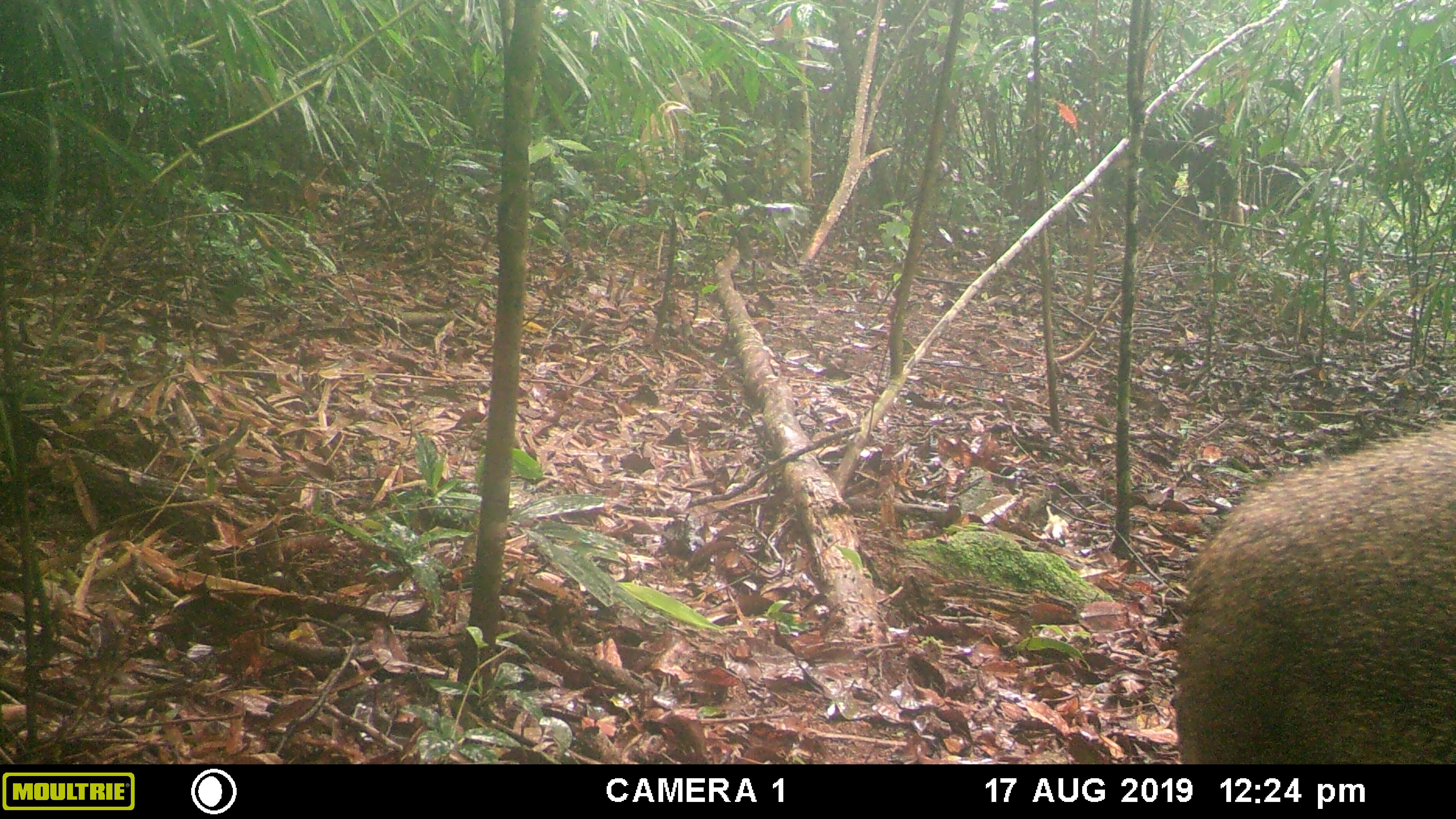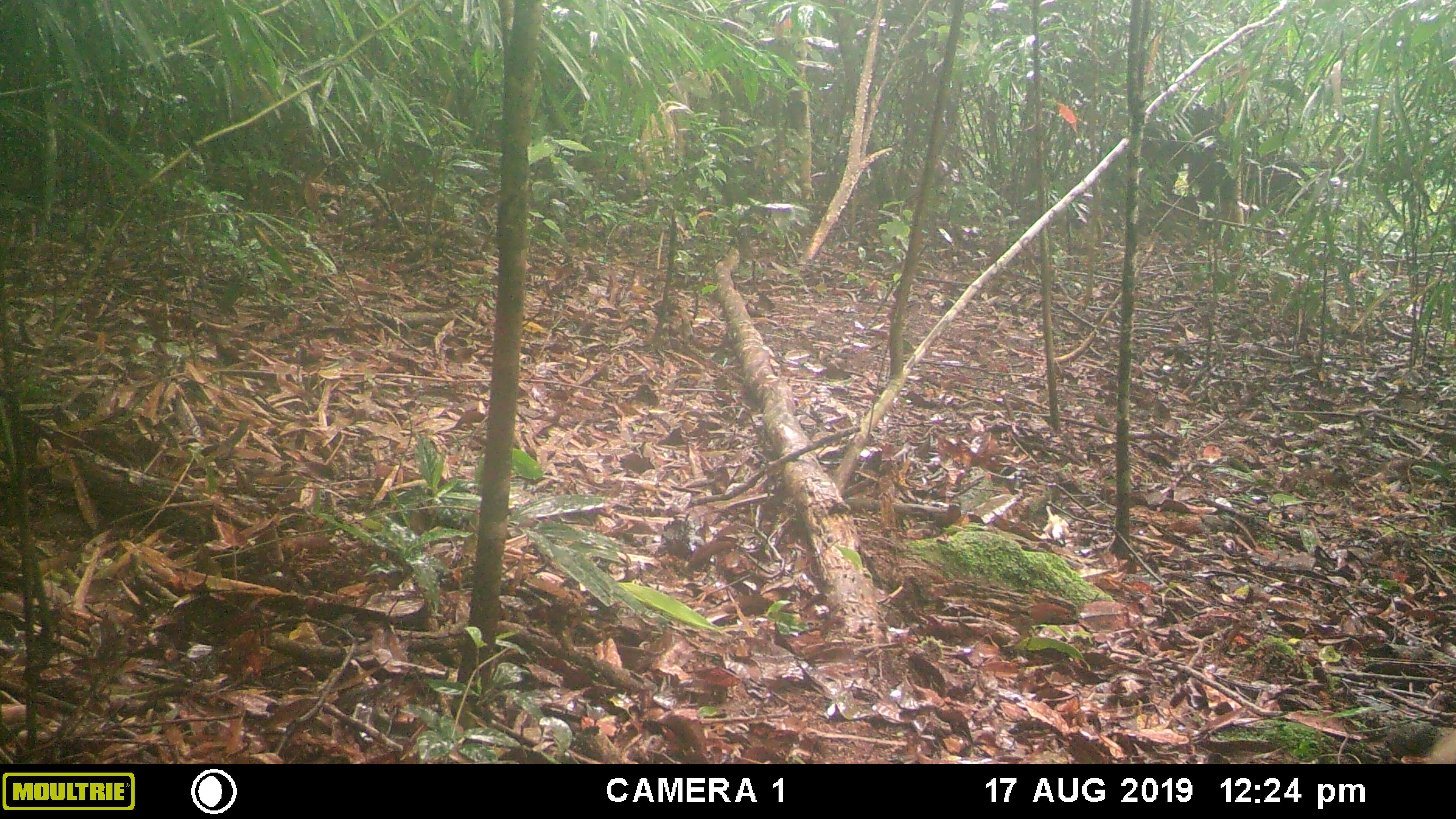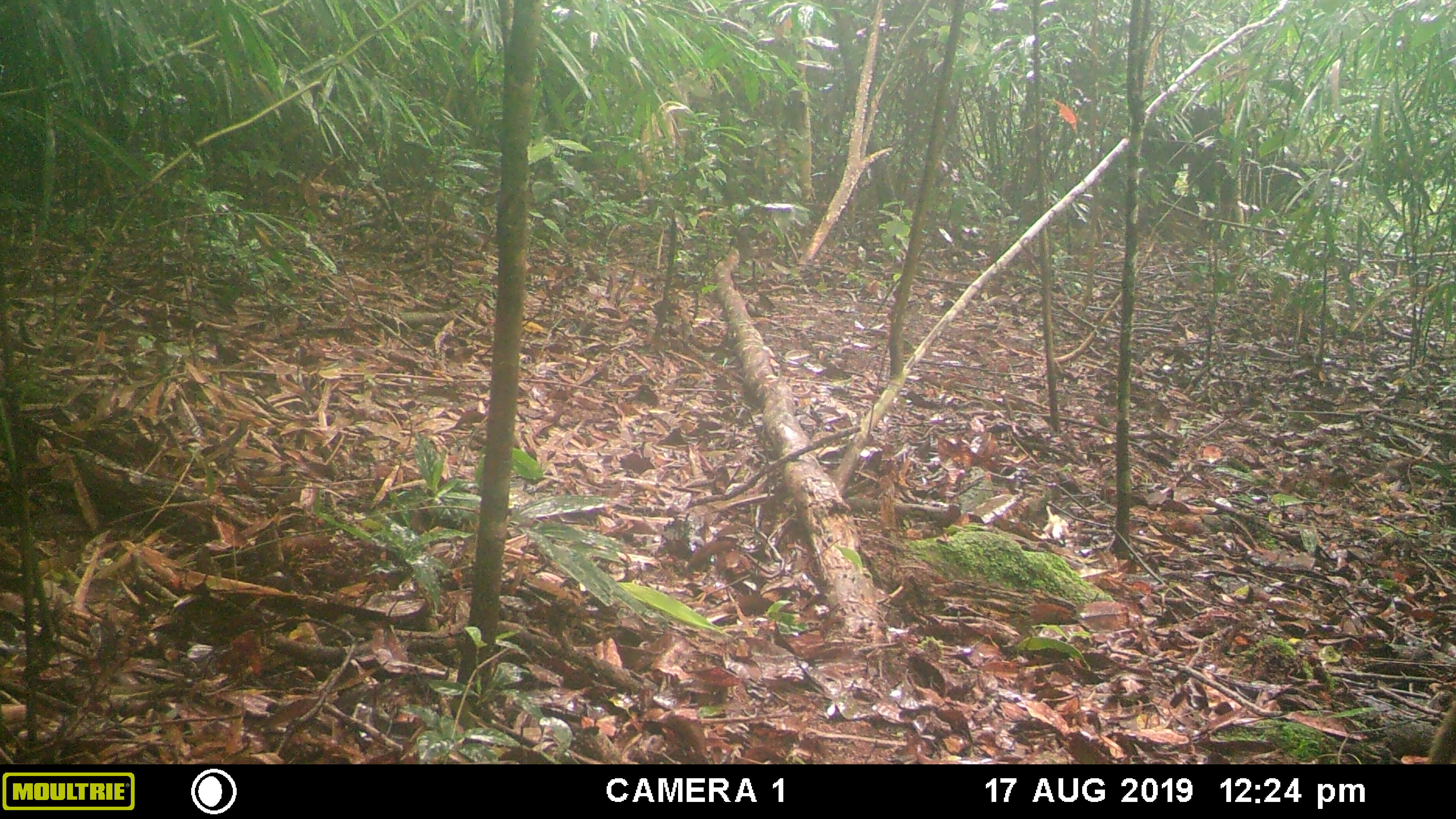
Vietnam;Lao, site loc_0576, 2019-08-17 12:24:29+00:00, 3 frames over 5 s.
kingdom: Animalia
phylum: Chordata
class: Mammalia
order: Artiodactyla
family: Suidae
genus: Sus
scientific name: Sus scrofa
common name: eurasian wild pig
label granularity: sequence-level